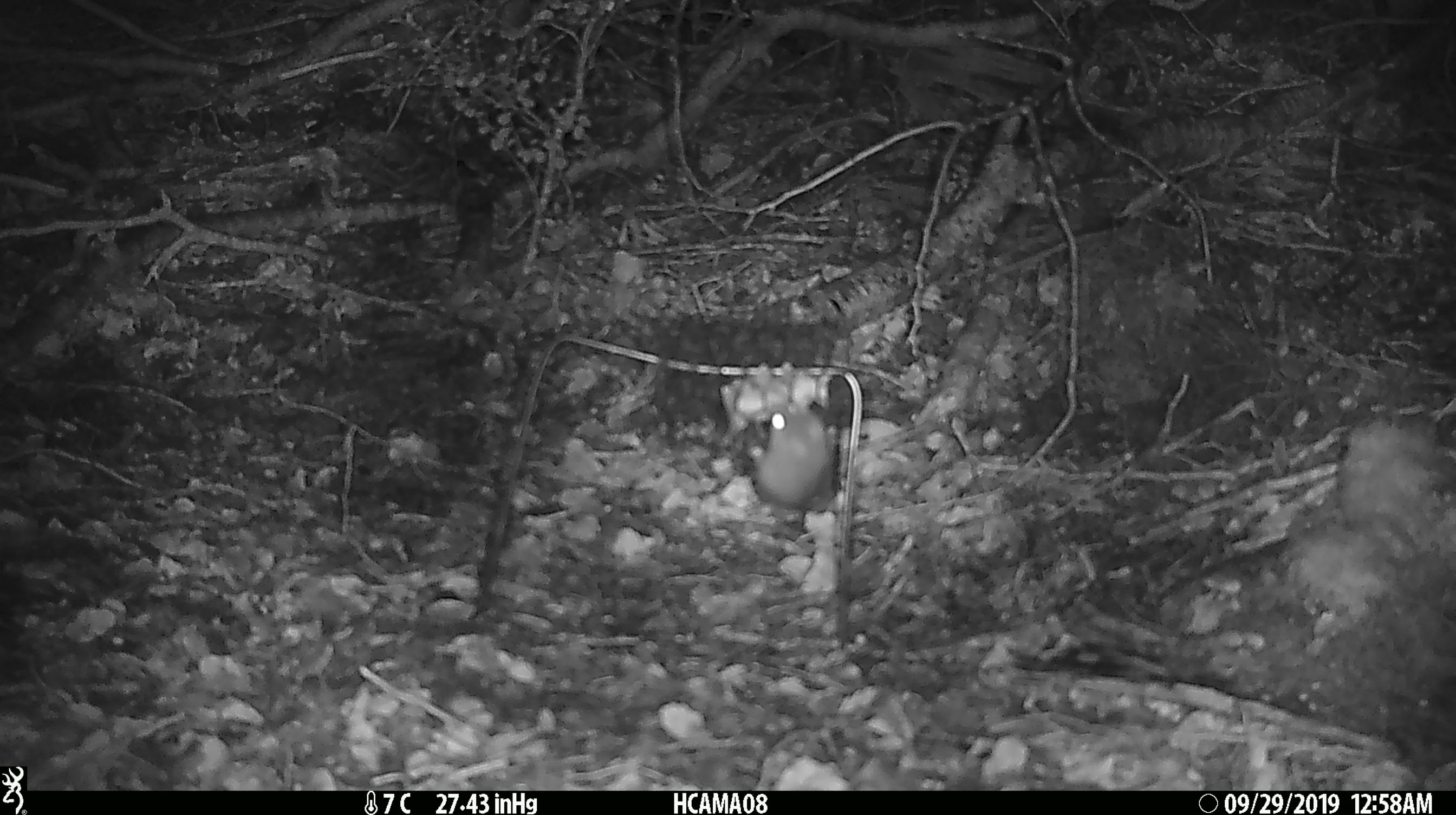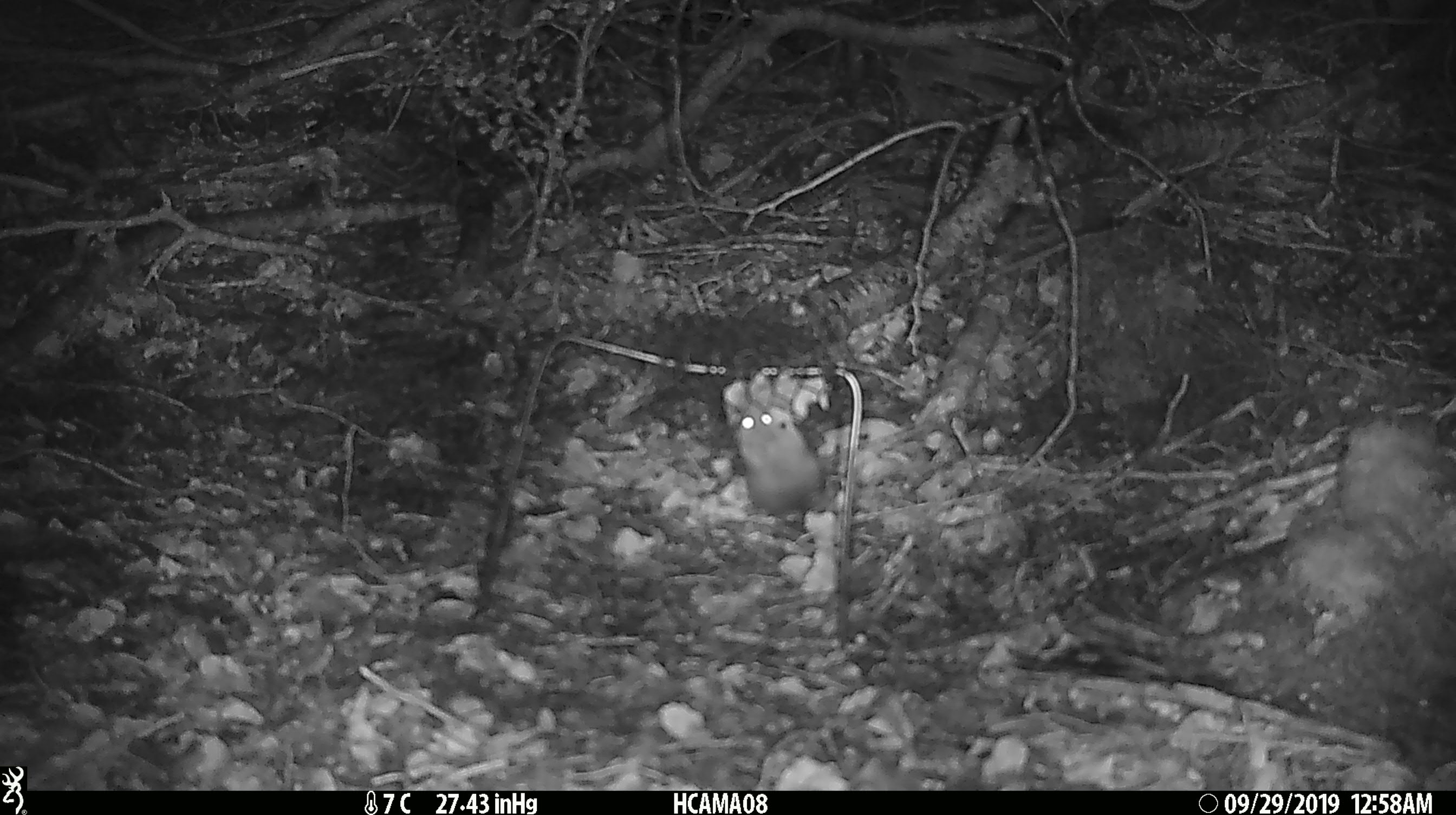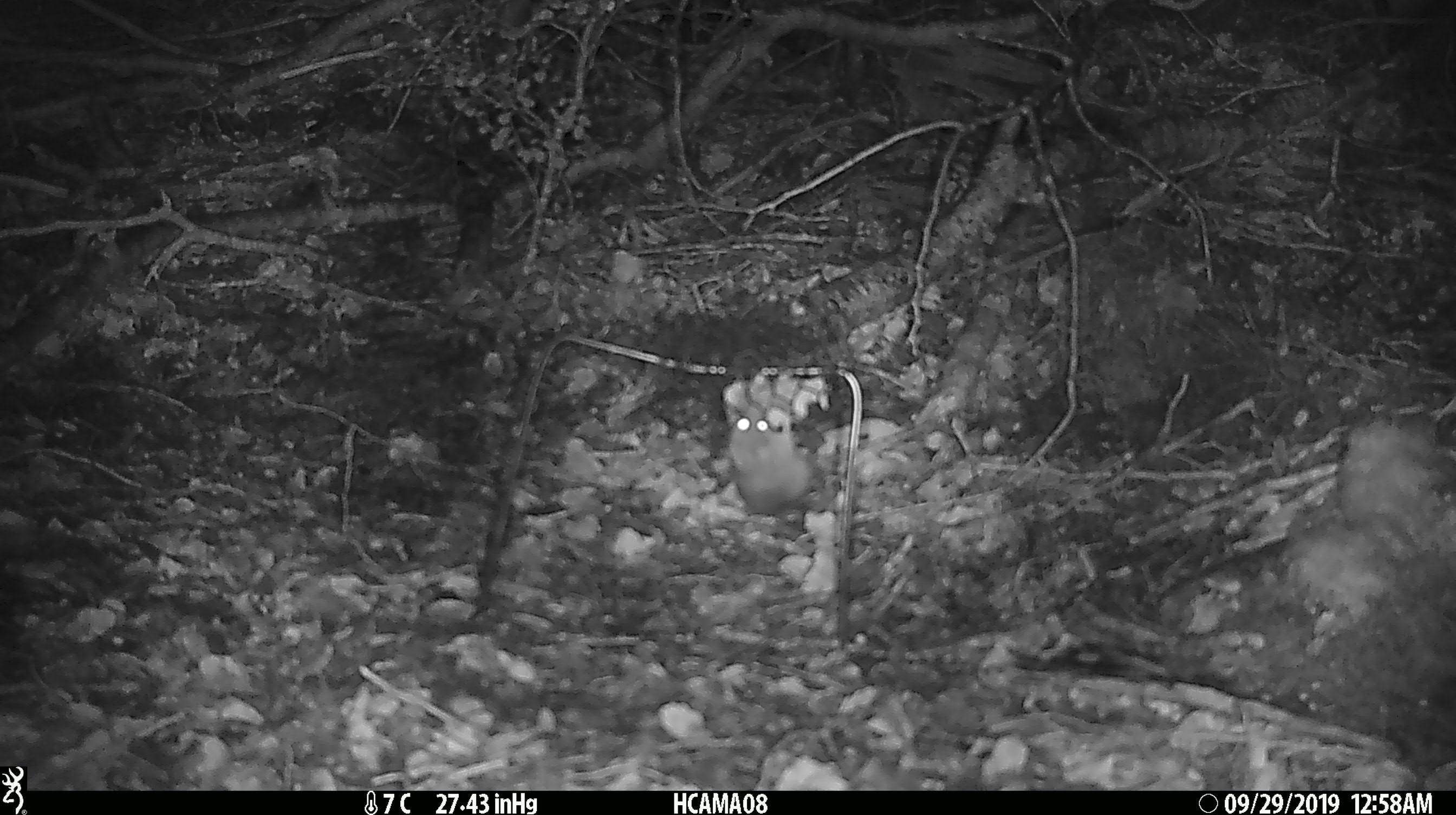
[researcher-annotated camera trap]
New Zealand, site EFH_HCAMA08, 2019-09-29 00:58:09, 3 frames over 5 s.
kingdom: Animalia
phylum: Chordata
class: Mammalia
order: Rodentia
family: Muridae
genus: Mus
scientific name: Mus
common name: mouse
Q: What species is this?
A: Mouse (Mus).